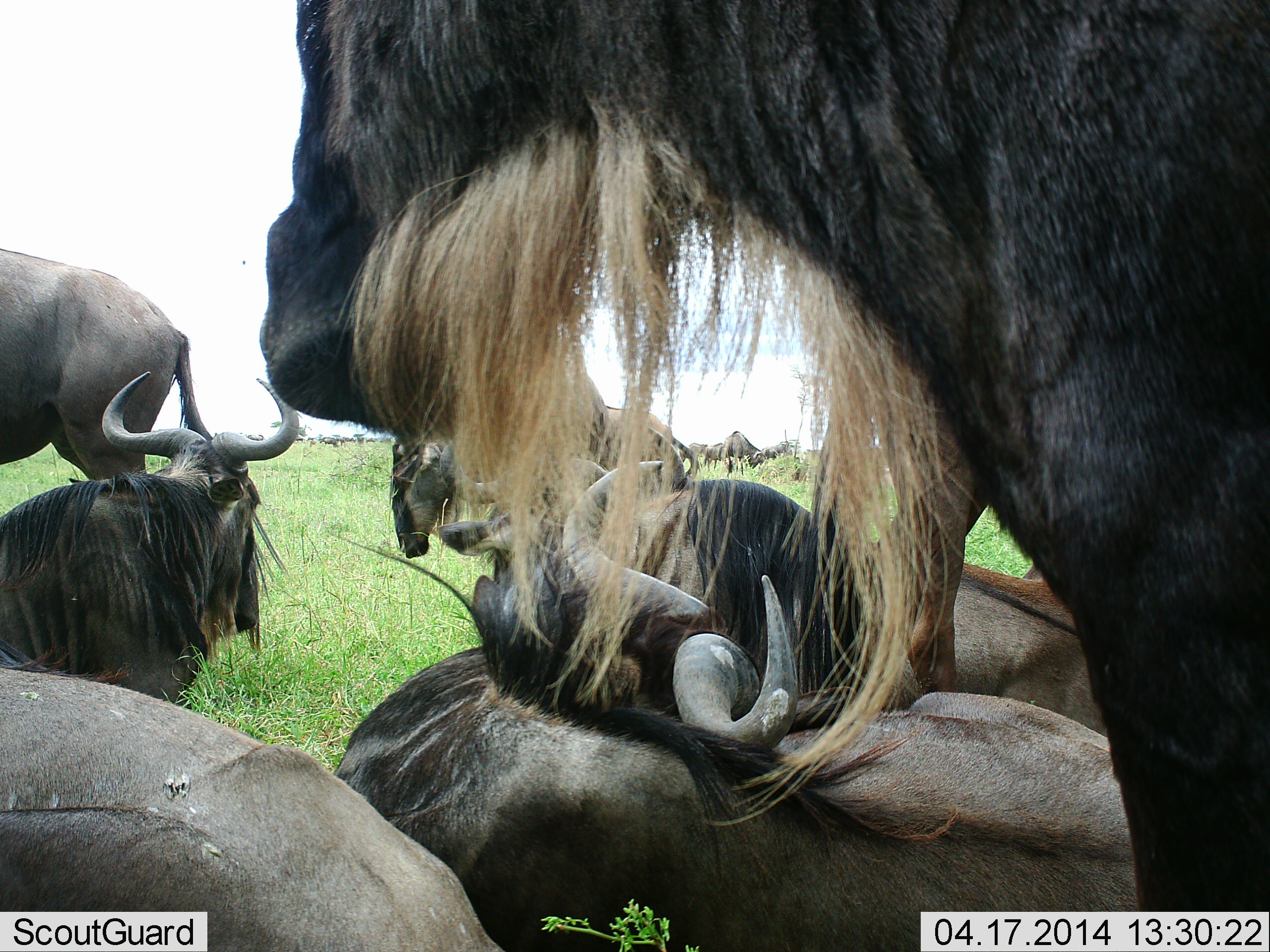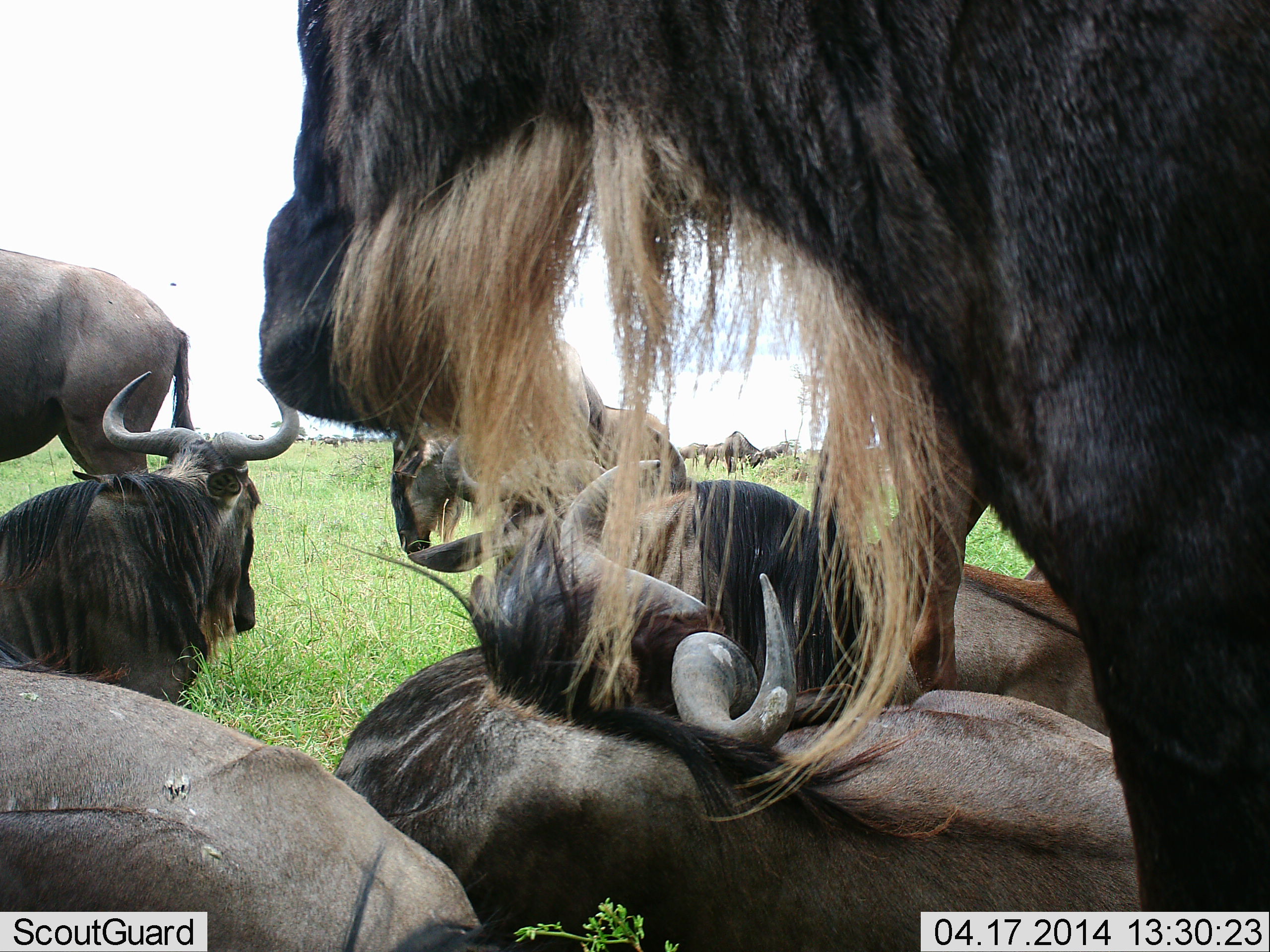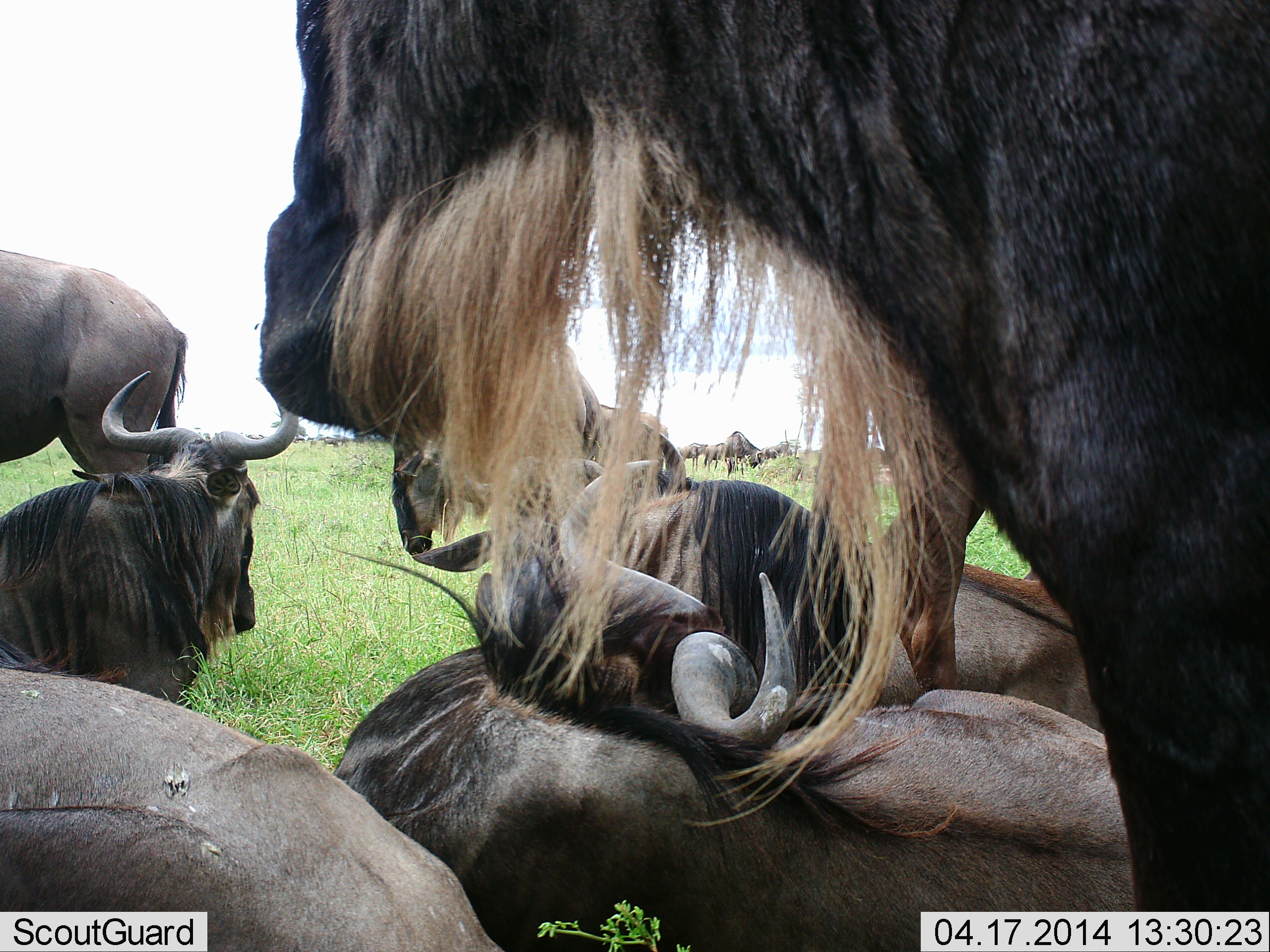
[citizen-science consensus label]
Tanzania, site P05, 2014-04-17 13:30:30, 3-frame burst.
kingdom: Animalia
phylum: Chordata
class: Mammalia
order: Artiodactyla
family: Bovidae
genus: Connochaetes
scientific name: Connochaetes taurinus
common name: blue wildebeest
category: wildebeest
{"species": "wildebeest (blue wildebeest) (Connochaetes taurinus)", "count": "9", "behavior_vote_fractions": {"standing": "68%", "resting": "92%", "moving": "15%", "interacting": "21%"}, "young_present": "3%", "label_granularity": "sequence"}